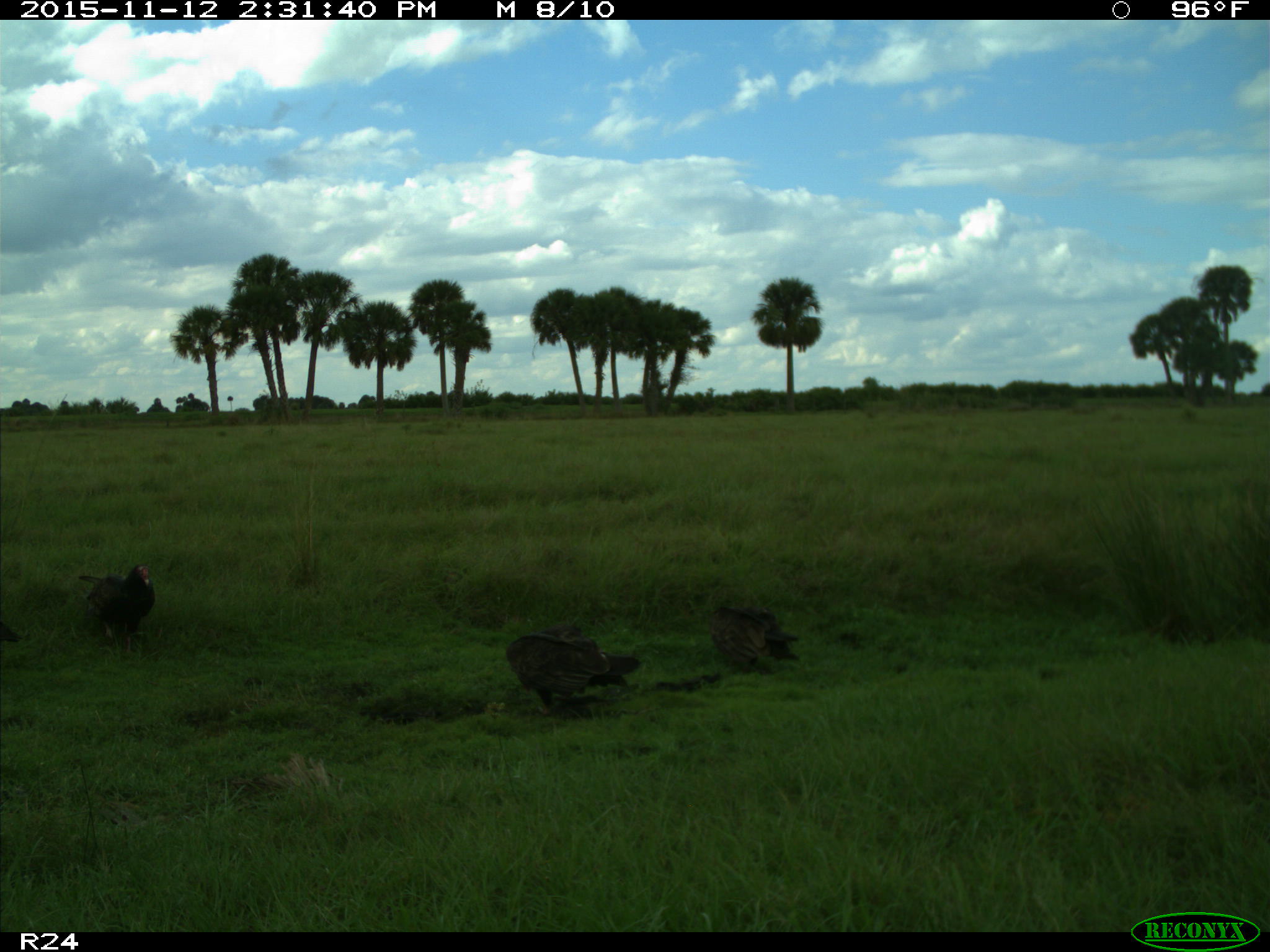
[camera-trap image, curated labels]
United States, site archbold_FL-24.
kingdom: Animalia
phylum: Chordata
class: Aves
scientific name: Aves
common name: birds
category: unidentified bird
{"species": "unidentified bird (birds) (Aves)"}